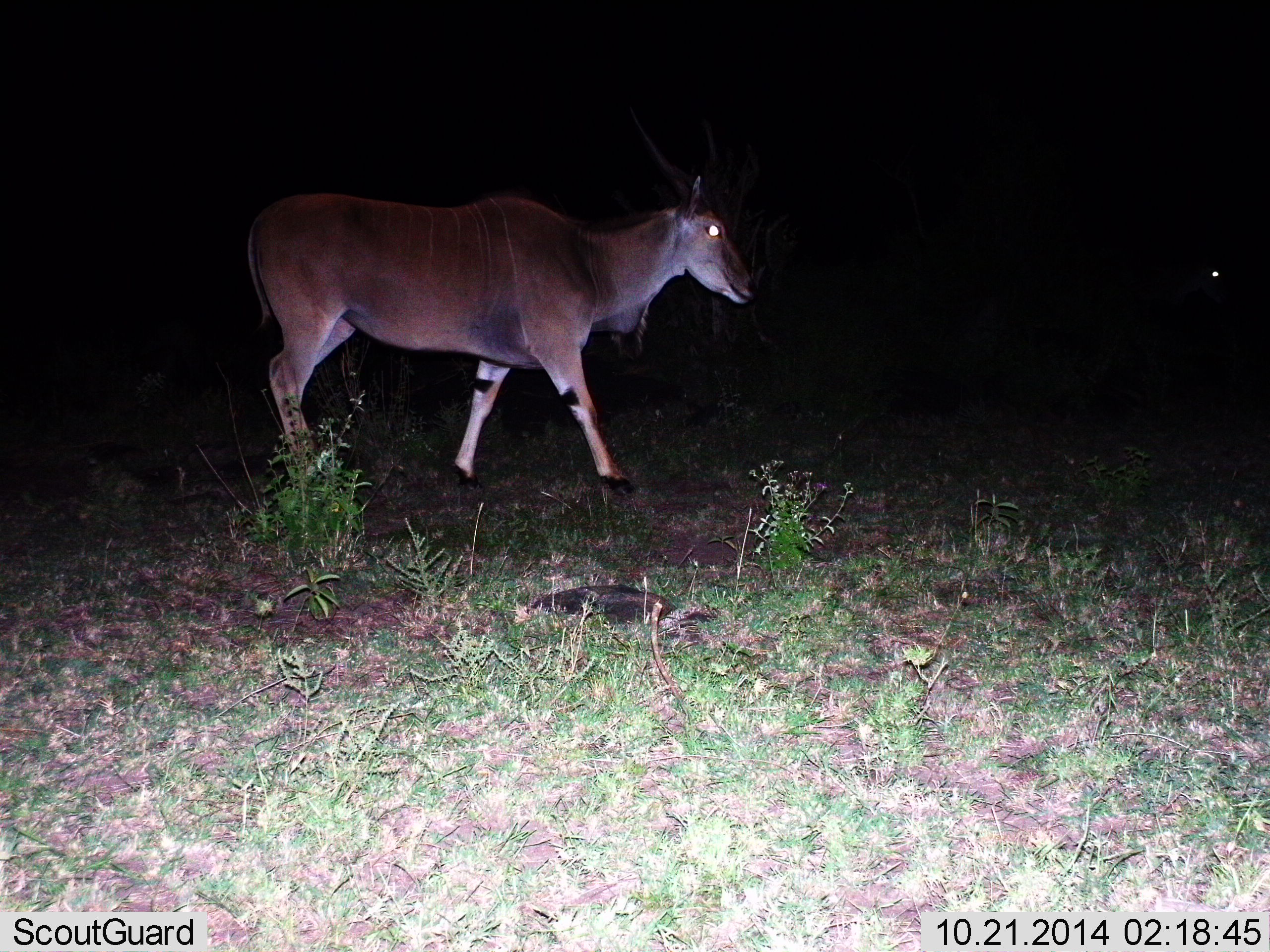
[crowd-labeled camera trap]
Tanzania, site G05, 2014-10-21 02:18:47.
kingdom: Animalia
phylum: Chordata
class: Mammalia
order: Artiodactyla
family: Bovidae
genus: Tragelaphus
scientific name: Tragelaphus oryx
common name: eland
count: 1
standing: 10%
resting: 0%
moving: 90%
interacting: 0%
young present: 0%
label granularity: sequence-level